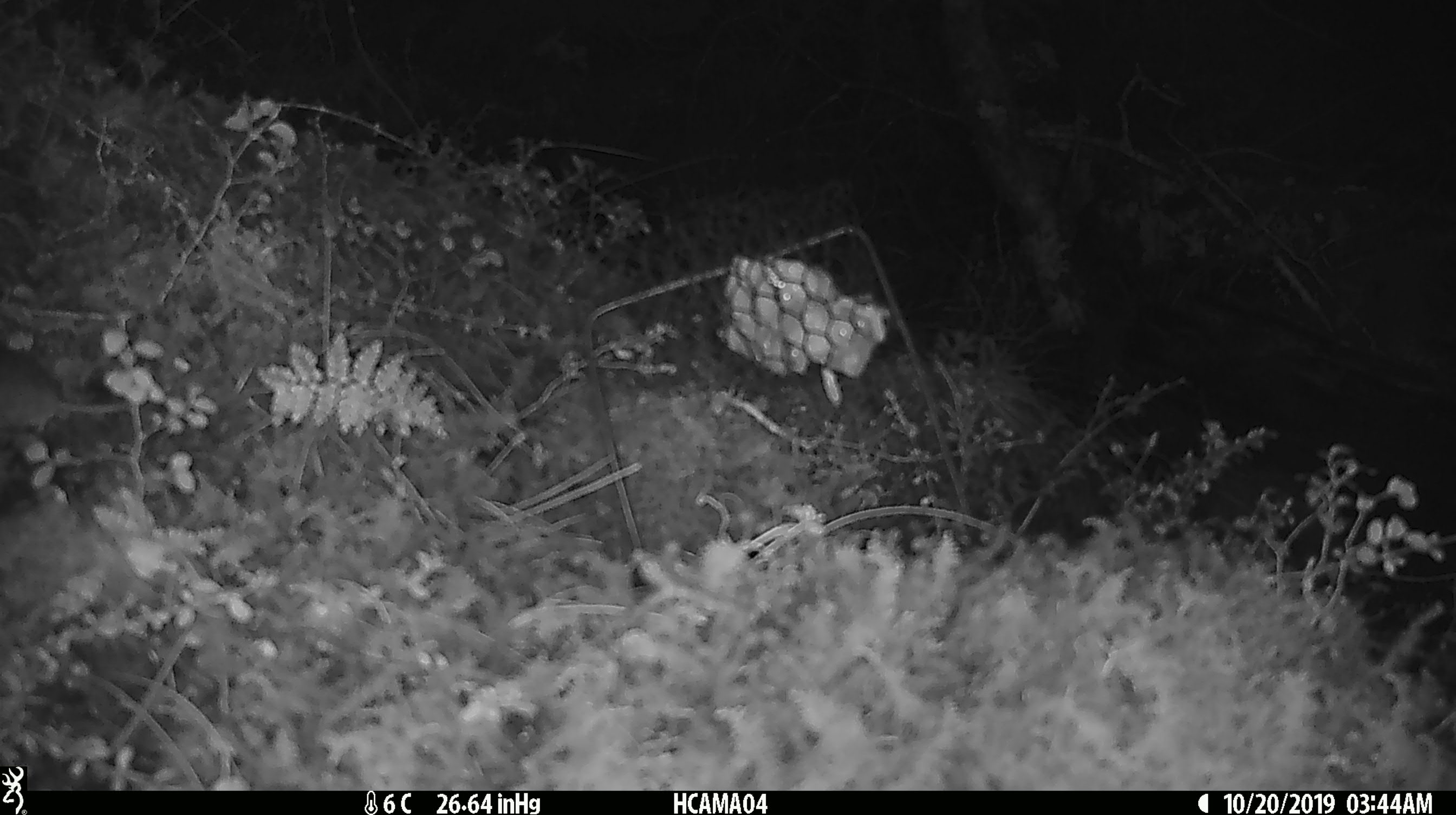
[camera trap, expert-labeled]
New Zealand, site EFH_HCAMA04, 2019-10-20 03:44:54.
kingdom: Animalia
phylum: Chordata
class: Mammalia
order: Rodentia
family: Muridae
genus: Mus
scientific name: Mus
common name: mouse